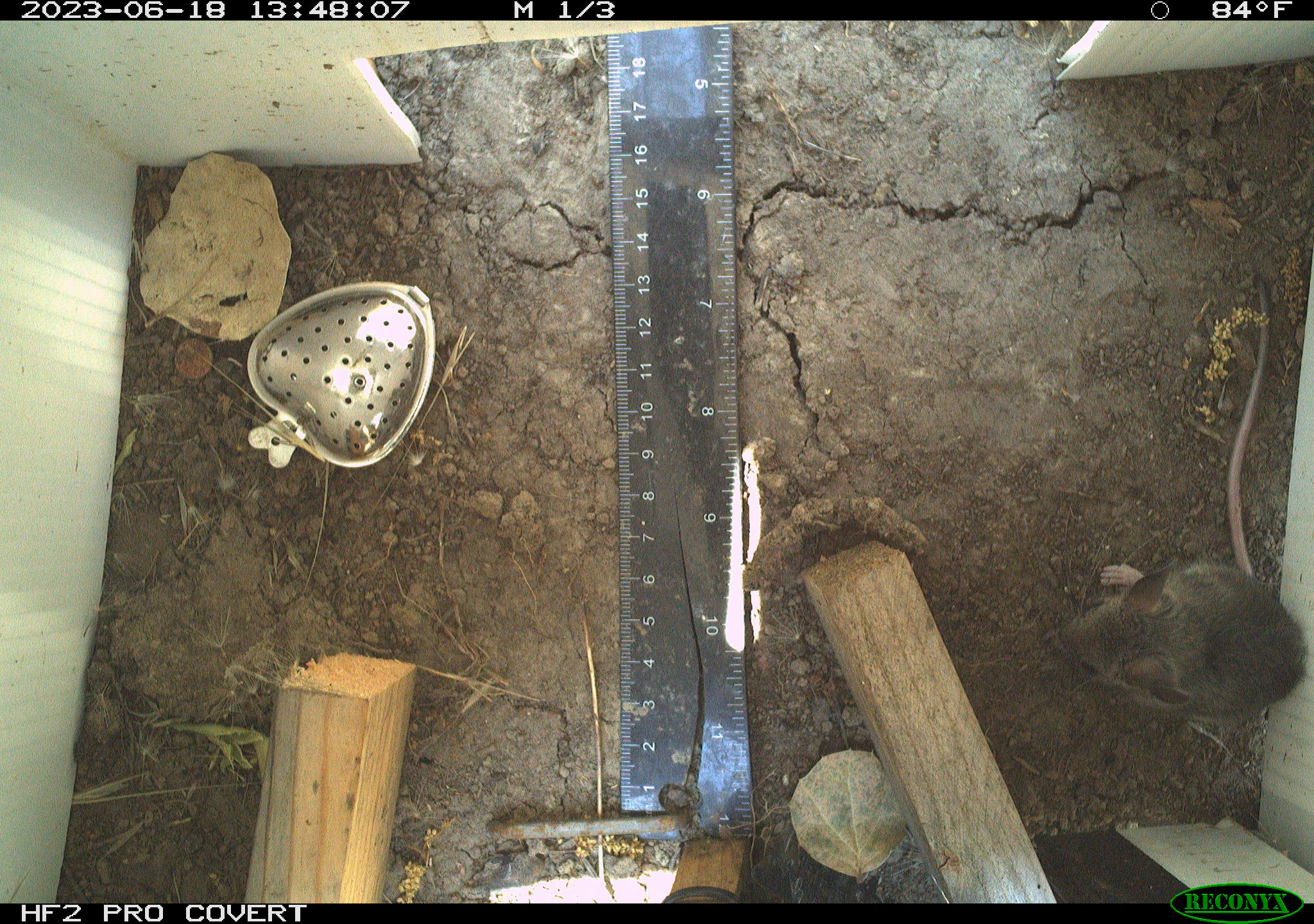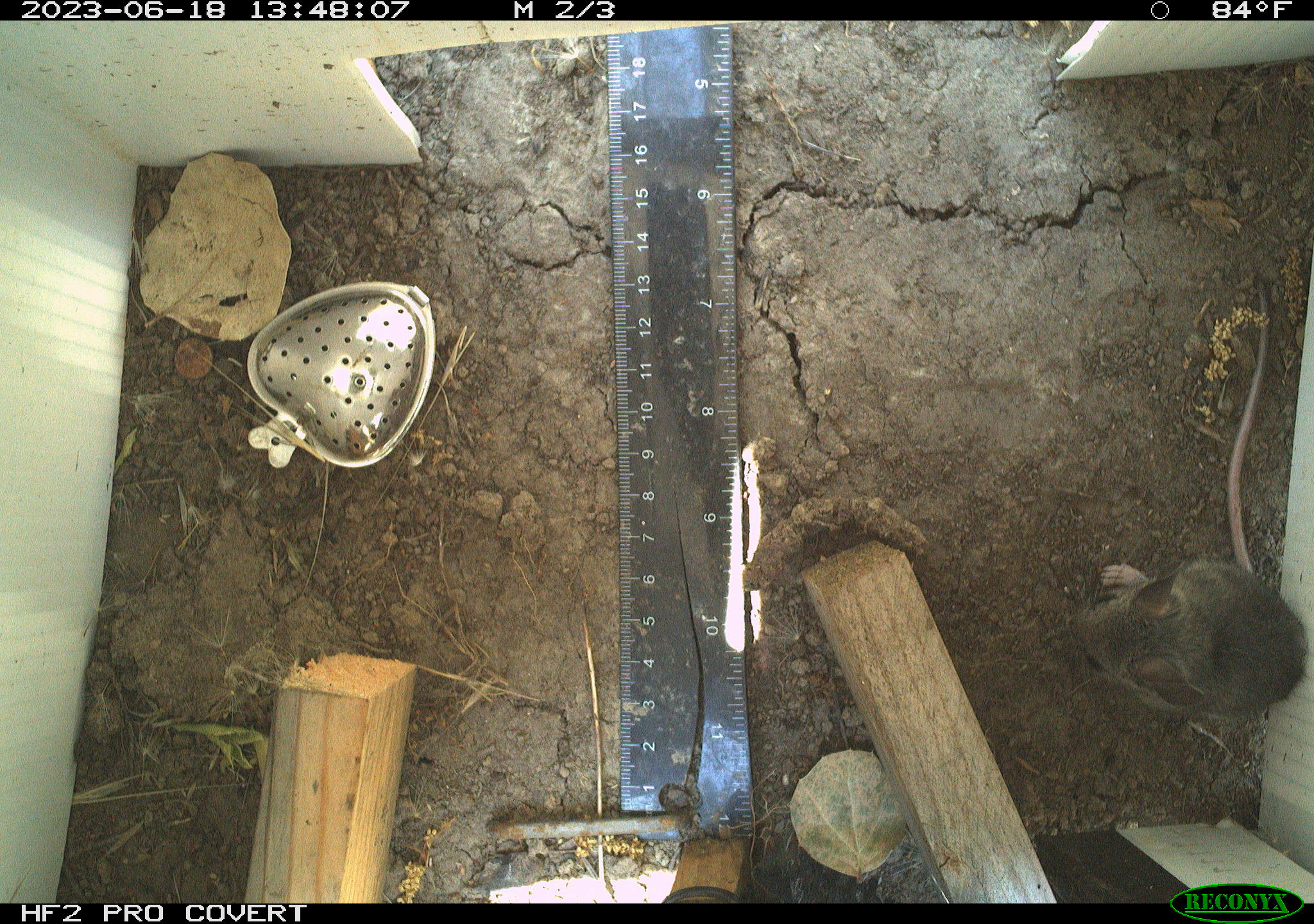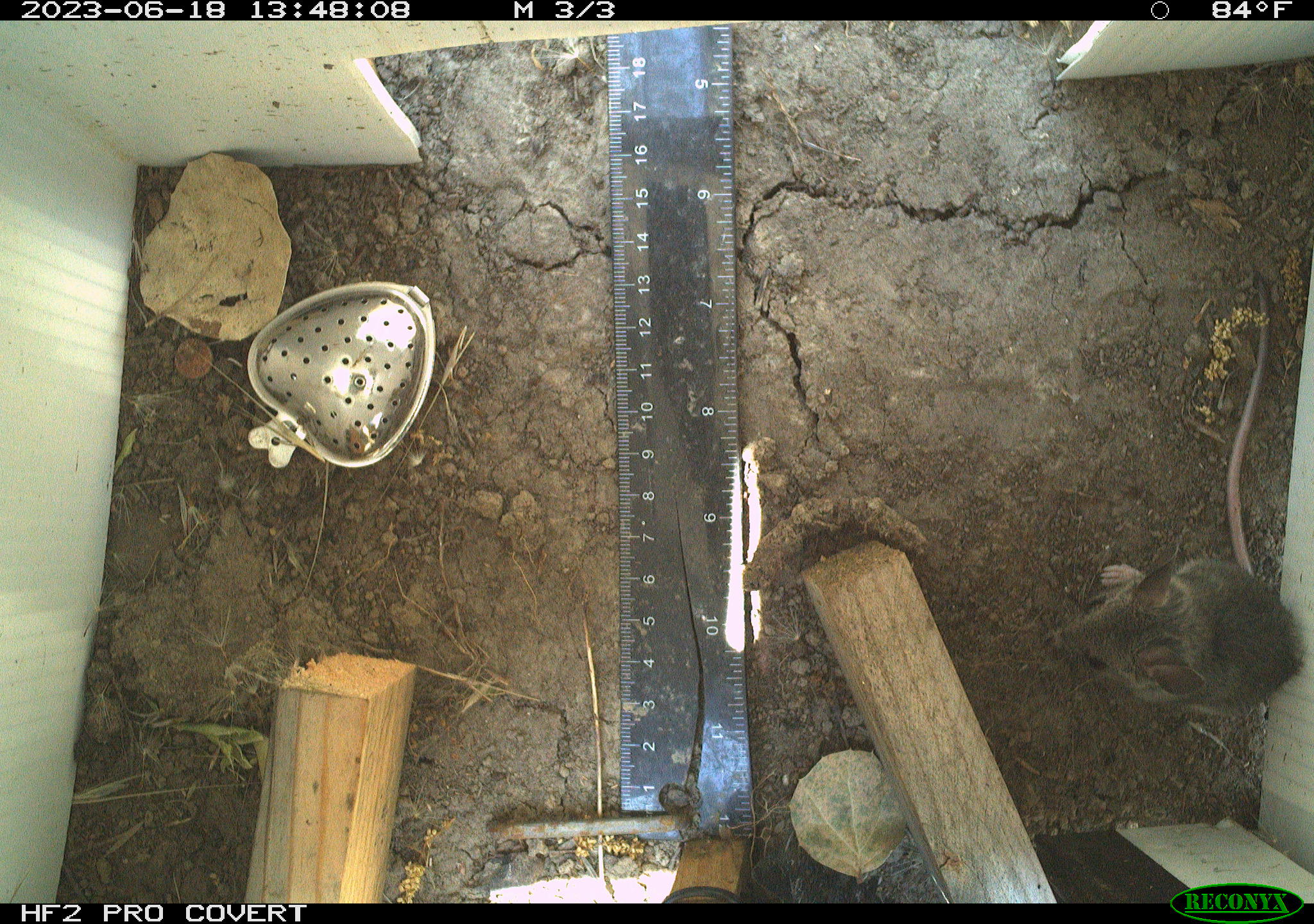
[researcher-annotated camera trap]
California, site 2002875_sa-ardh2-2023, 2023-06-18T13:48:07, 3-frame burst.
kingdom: Animalia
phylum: Chordata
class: Mammalia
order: Rodentia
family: Cricetidae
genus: Peromyscus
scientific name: Peromyscus maniculatus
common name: north american deermouse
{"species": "north american deermouse (Peromyscus maniculatus)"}